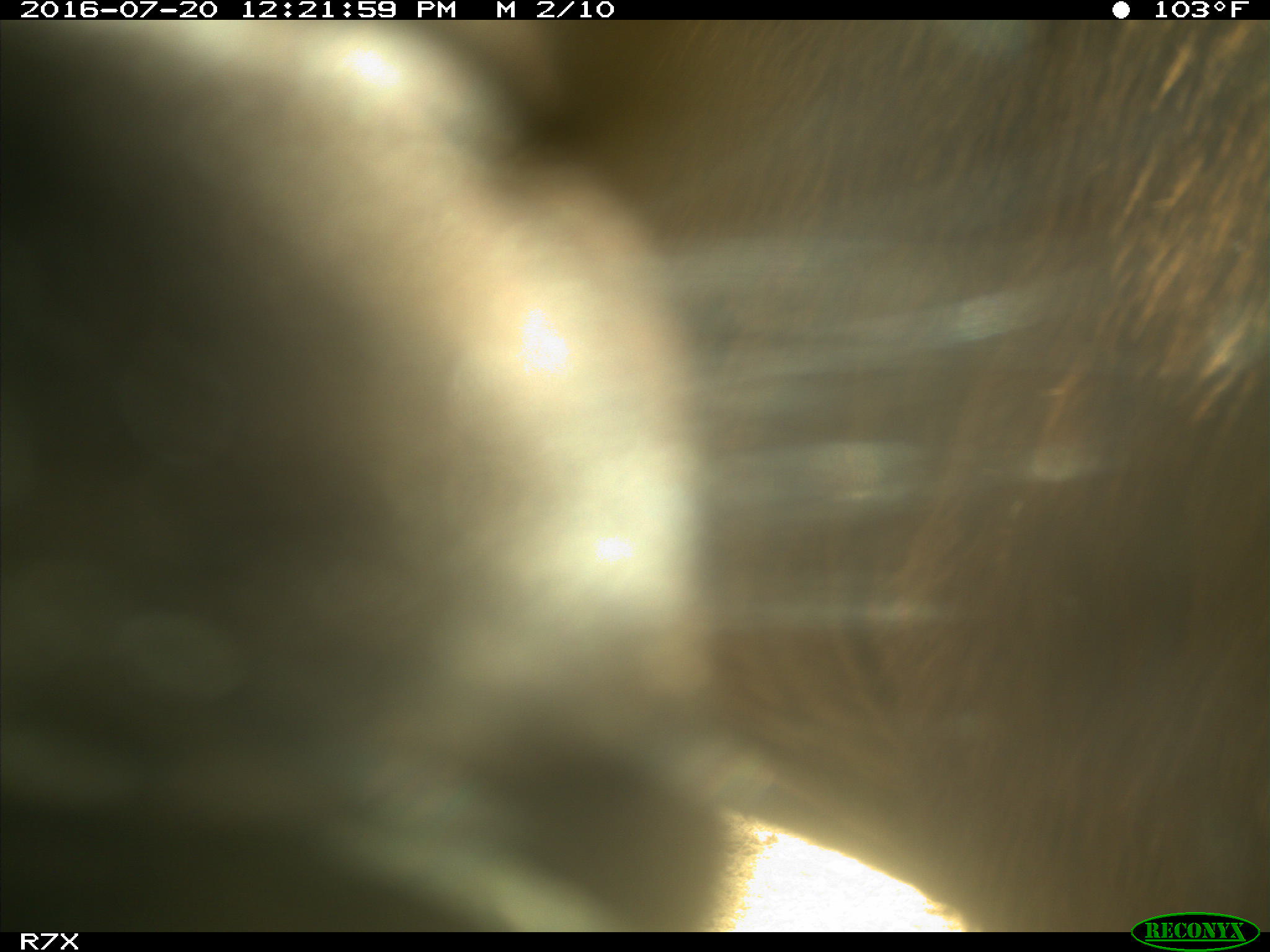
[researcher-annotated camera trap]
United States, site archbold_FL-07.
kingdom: Animalia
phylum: Chordata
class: Mammalia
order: Artiodactyla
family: Bovidae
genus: Bos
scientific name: Bos taurus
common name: domestic cow